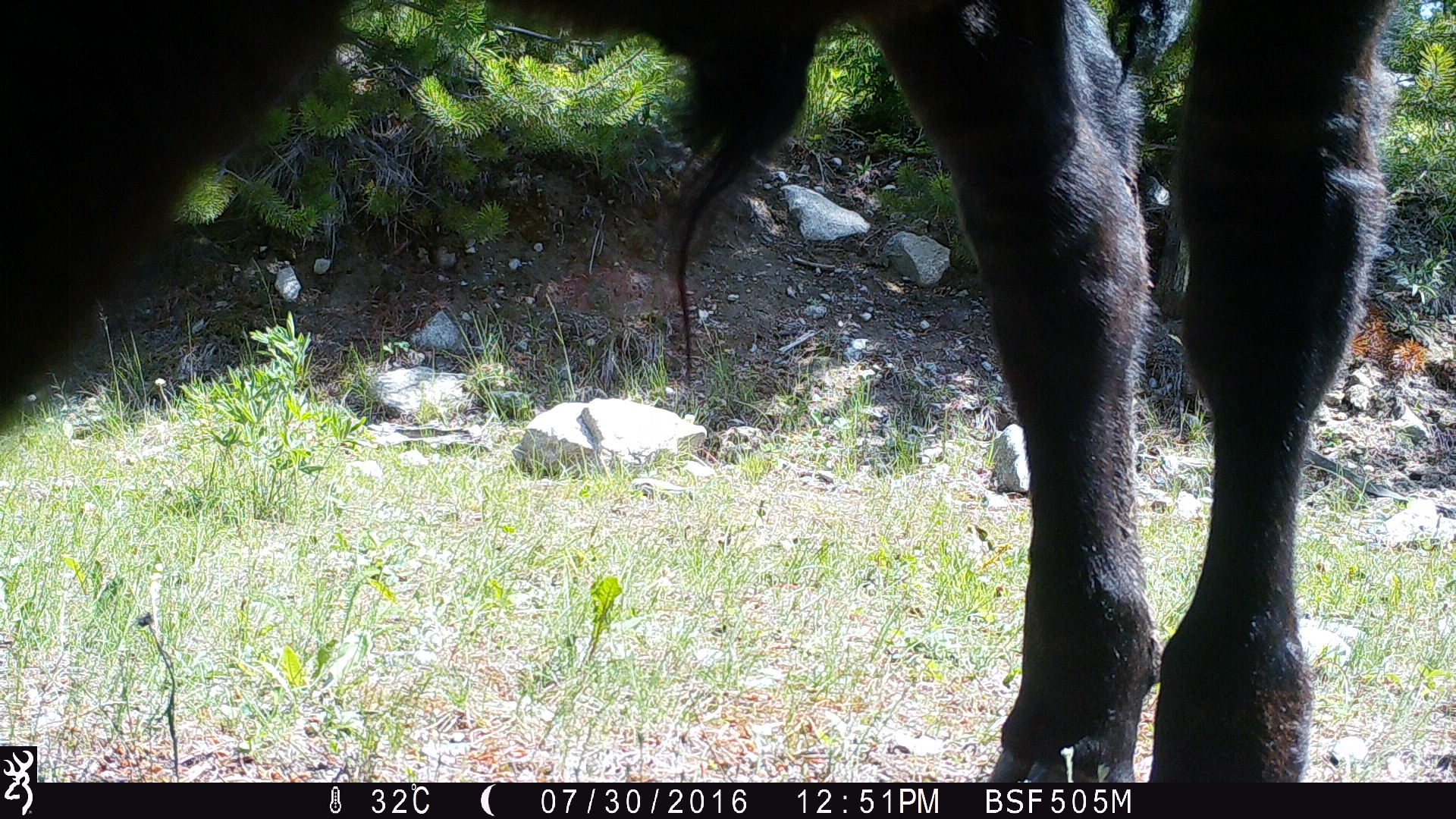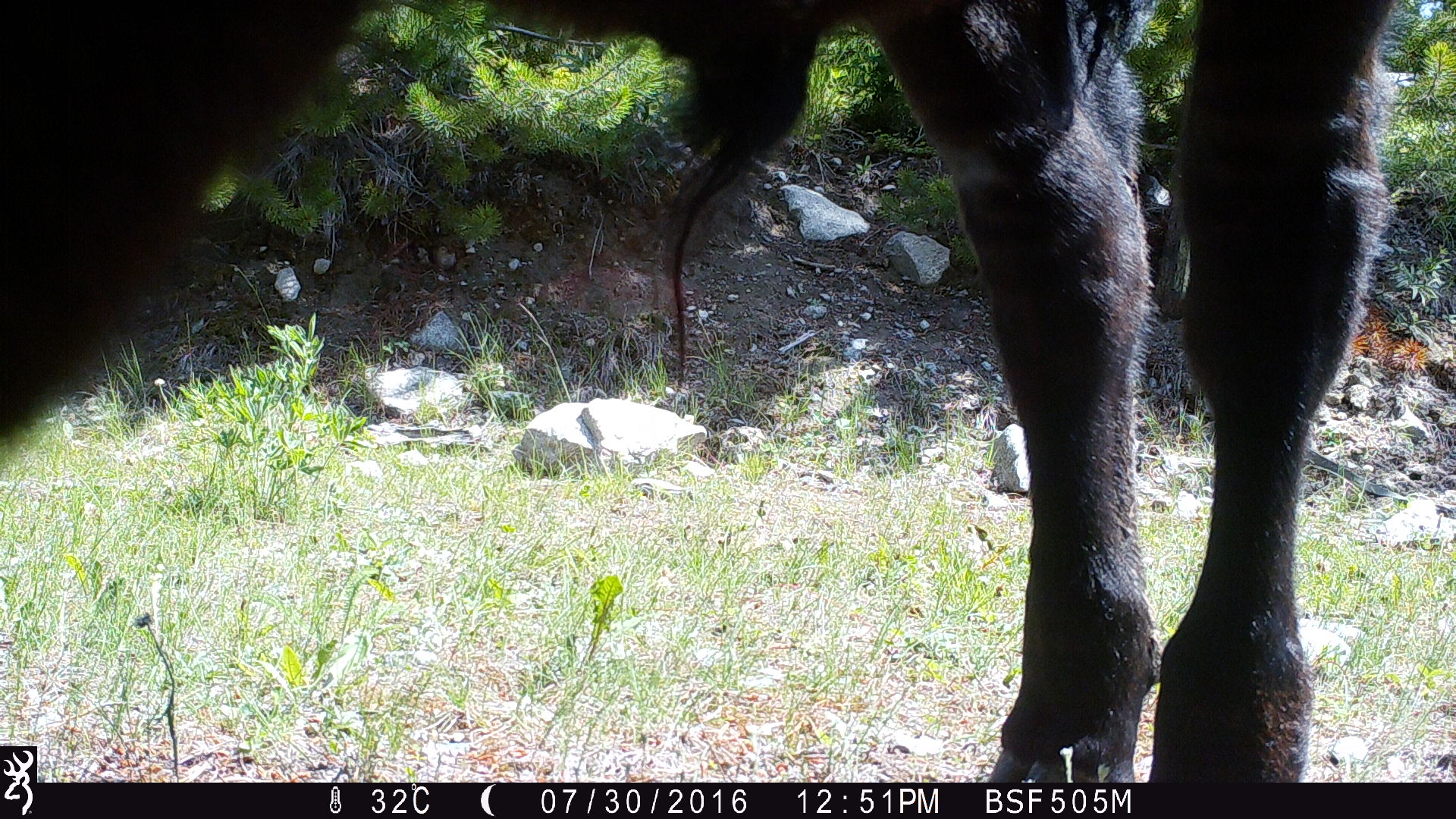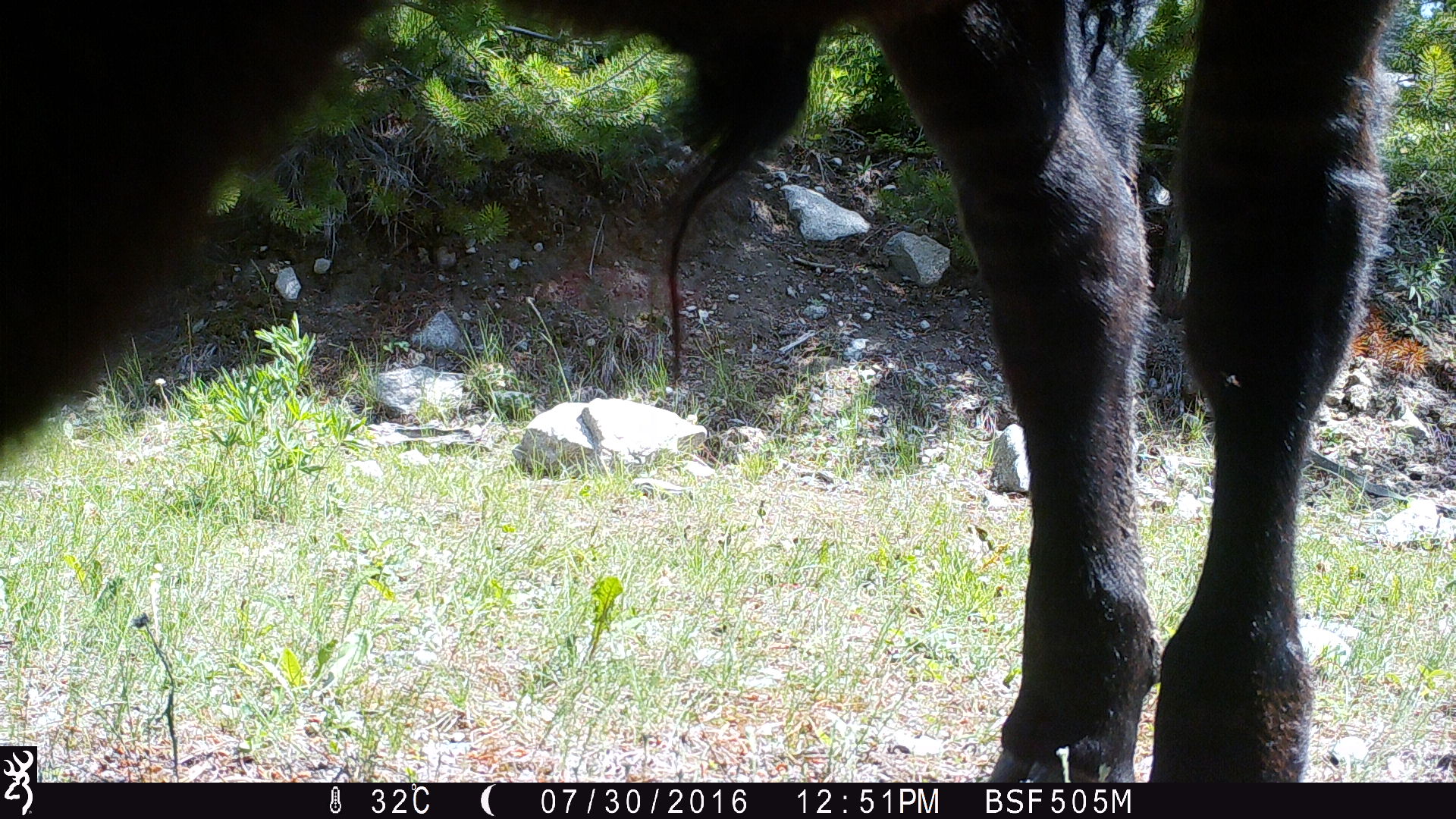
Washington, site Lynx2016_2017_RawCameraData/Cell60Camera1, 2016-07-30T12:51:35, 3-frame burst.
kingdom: Animalia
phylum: Chordata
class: Mammalia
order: Artiodactyla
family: Bovidae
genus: Bos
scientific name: Bos taurus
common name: domestic cattle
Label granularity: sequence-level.